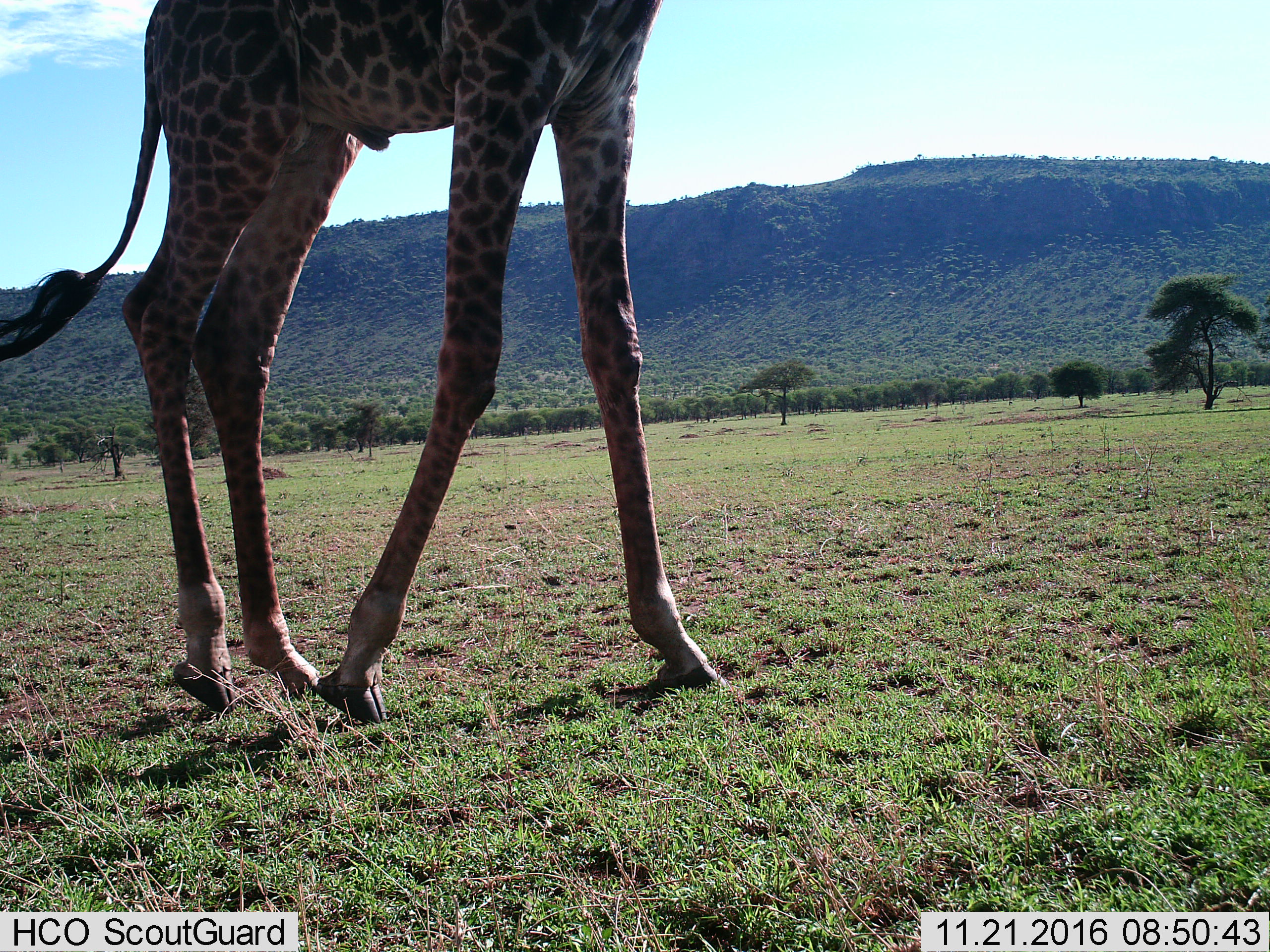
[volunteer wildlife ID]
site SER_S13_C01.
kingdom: Animalia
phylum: Chordata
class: Mammalia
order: Artiodactyla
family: Giraffidae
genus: Giraffa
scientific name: Giraffa camelopardalis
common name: giraffe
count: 1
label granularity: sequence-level